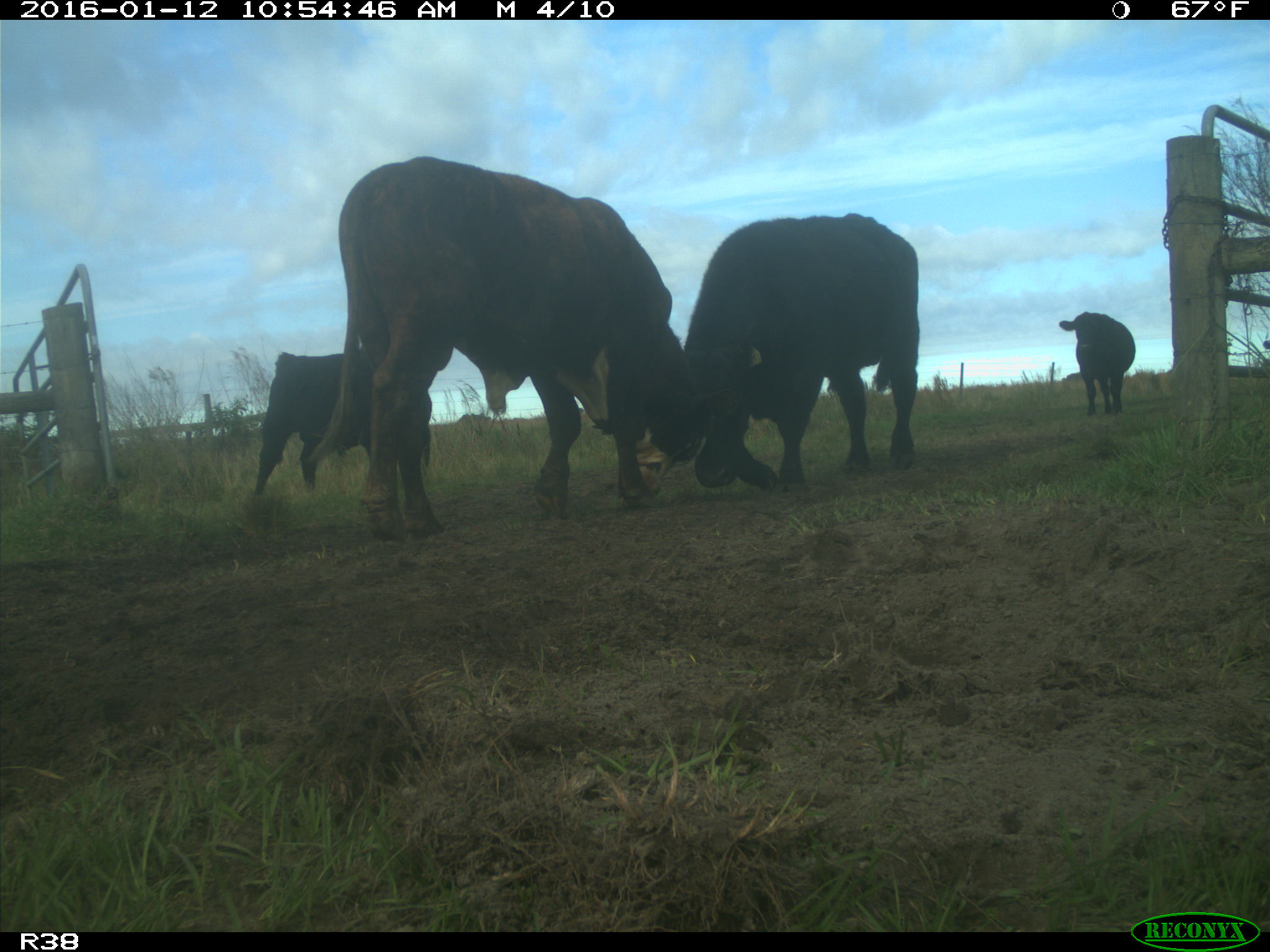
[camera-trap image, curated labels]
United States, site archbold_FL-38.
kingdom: Animalia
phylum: Chordata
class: Mammalia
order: Artiodactyla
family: Bovidae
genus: Bos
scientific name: Bos taurus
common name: domestic cow